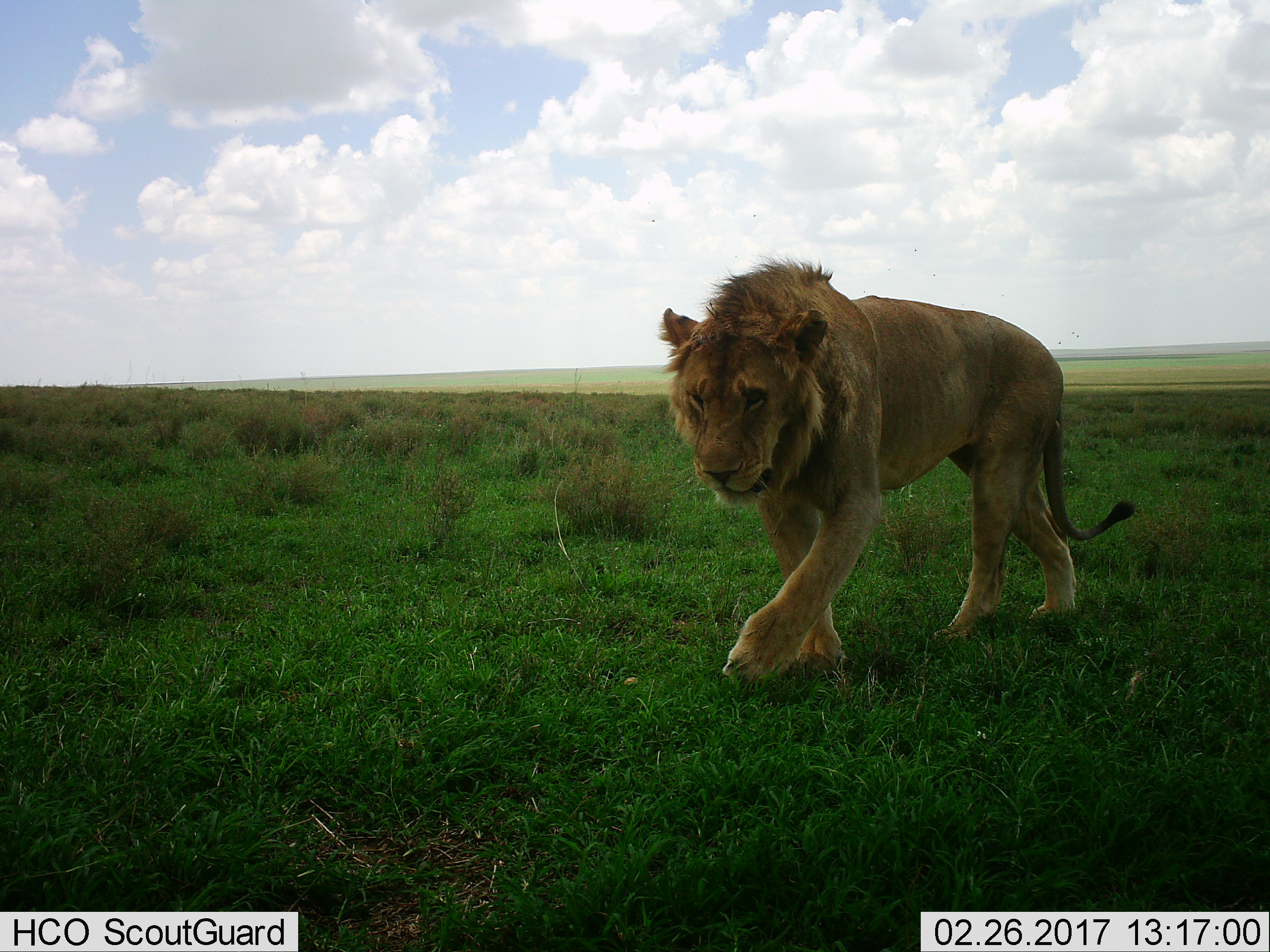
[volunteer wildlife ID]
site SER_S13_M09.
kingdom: Animalia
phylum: Chordata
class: Mammalia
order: Carnivora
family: Felidae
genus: Panthera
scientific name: Panthera leo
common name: lion male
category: lionmale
Lionmale (lion male) (Panthera leo), count 1. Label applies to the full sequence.